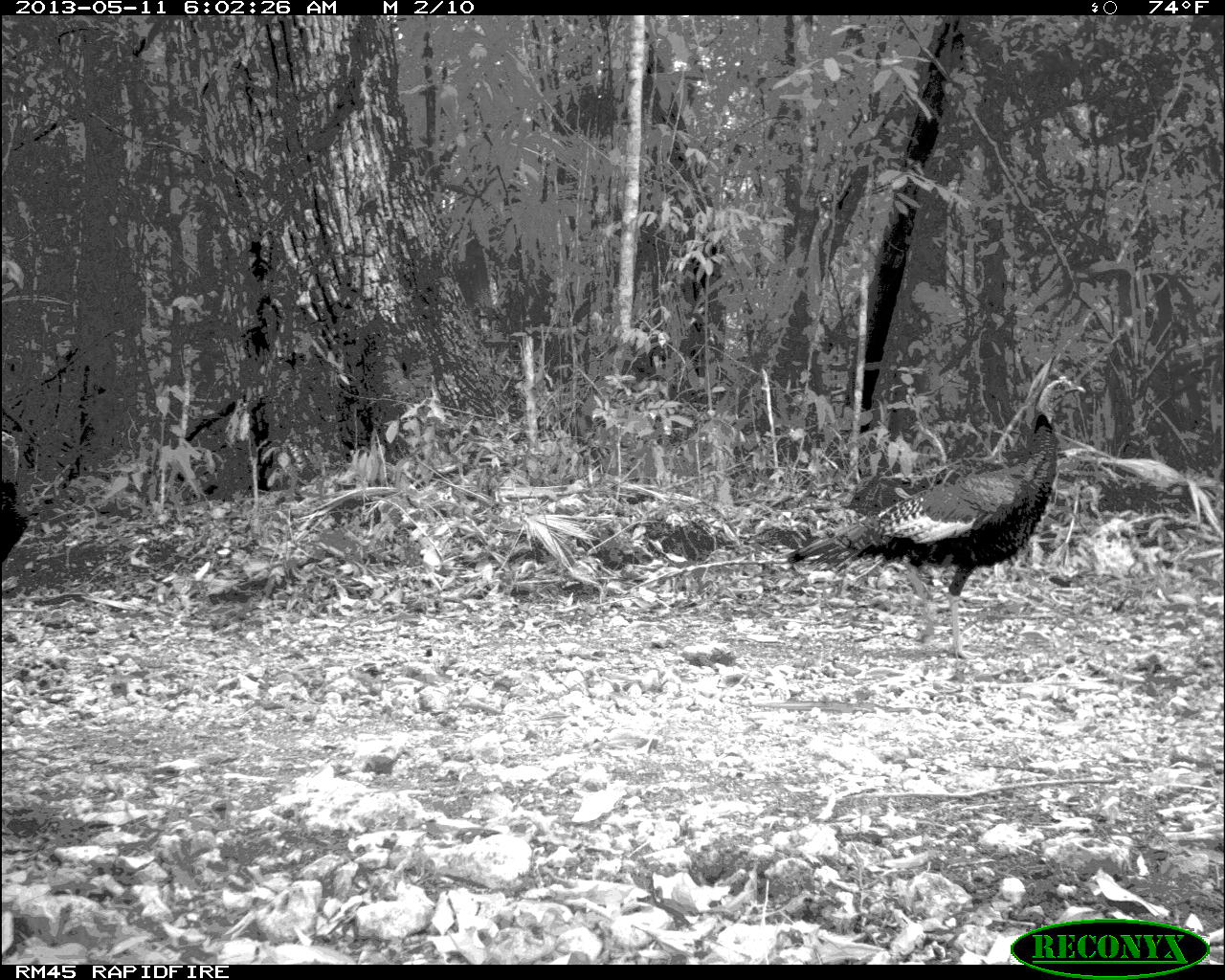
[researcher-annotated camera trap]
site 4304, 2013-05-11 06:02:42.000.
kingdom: Animalia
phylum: Chordata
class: Aves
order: Galliformes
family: Phasianidae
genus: Meleagris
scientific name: Meleagris ocellata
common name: ocellated turkey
Meleagris ocellata (ocellated turkey), count 3.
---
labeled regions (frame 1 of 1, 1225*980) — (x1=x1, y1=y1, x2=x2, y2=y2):
meleagris ocellata: (x1=785, y1=375, x2=1087, y2=658)